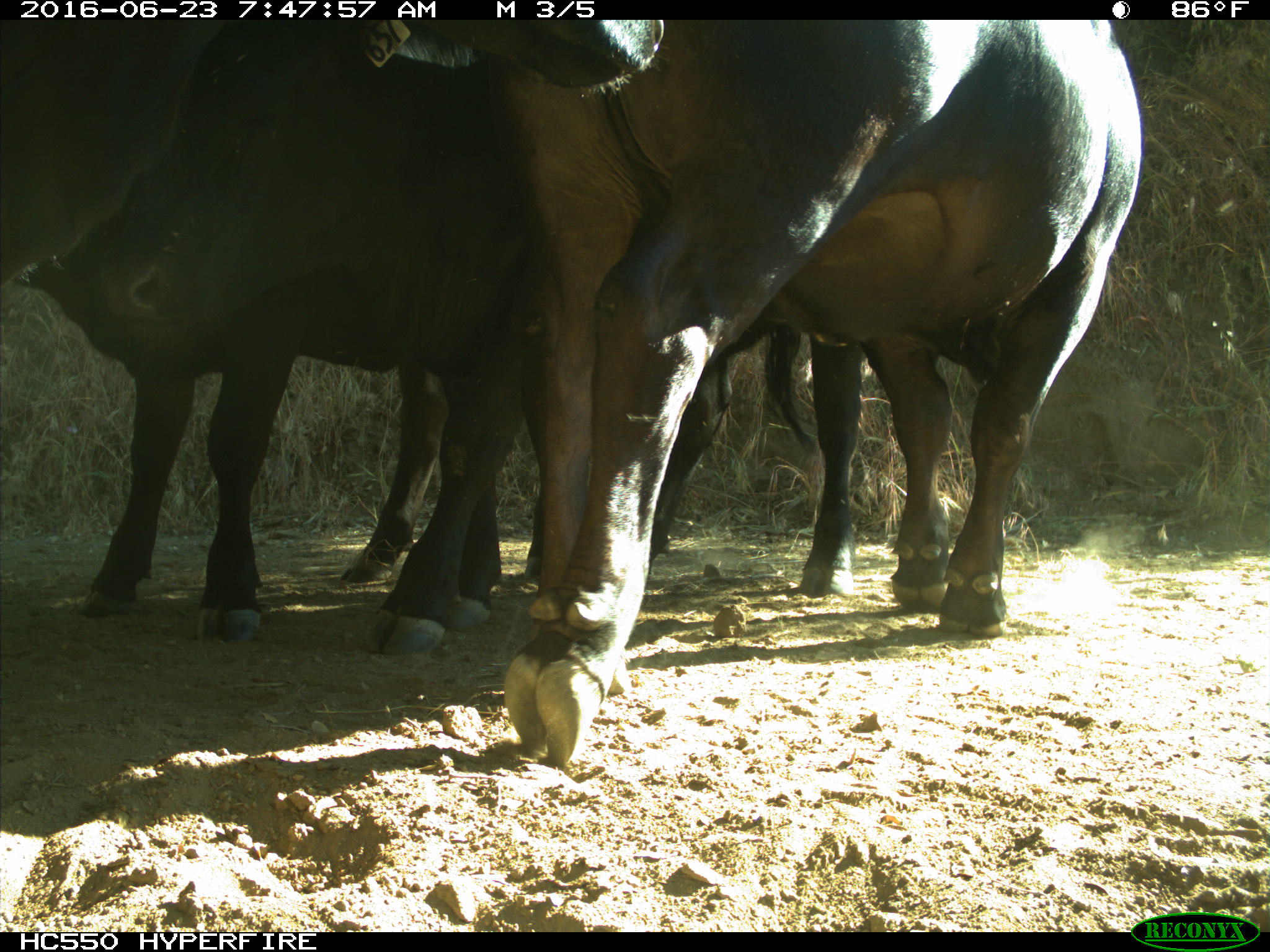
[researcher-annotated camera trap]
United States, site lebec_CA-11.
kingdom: Animalia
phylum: Chordata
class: Mammalia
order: Artiodactyla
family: Bovidae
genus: Bos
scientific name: Bos taurus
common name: domestic cow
Bos taurus (domestic cow).